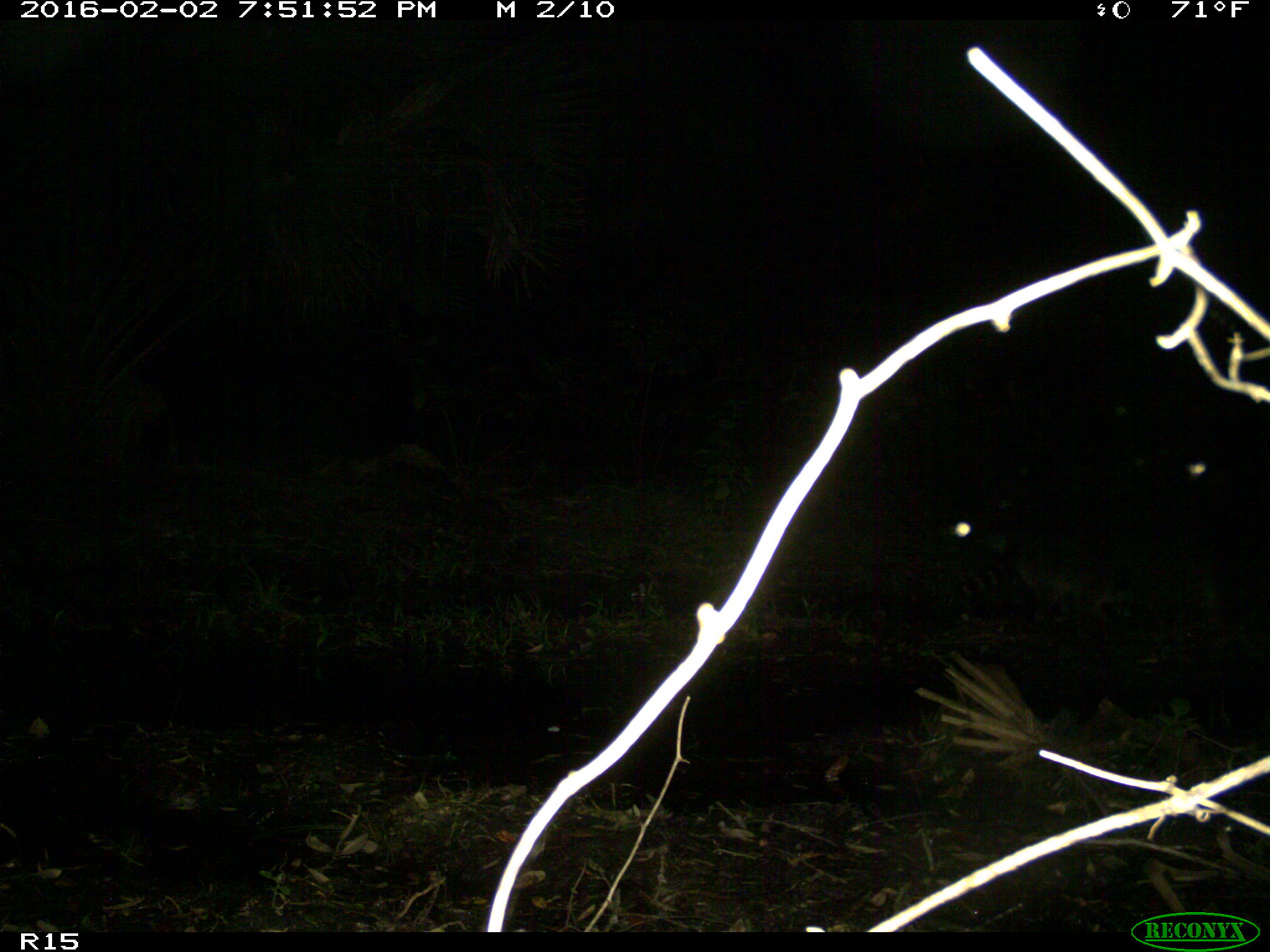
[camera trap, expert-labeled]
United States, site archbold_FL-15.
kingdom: Animalia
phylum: Chordata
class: Mammalia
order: Carnivora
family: Procyonidae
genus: Procyon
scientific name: Procyon lotor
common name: common raccoon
Procyon lotor (common raccoon).